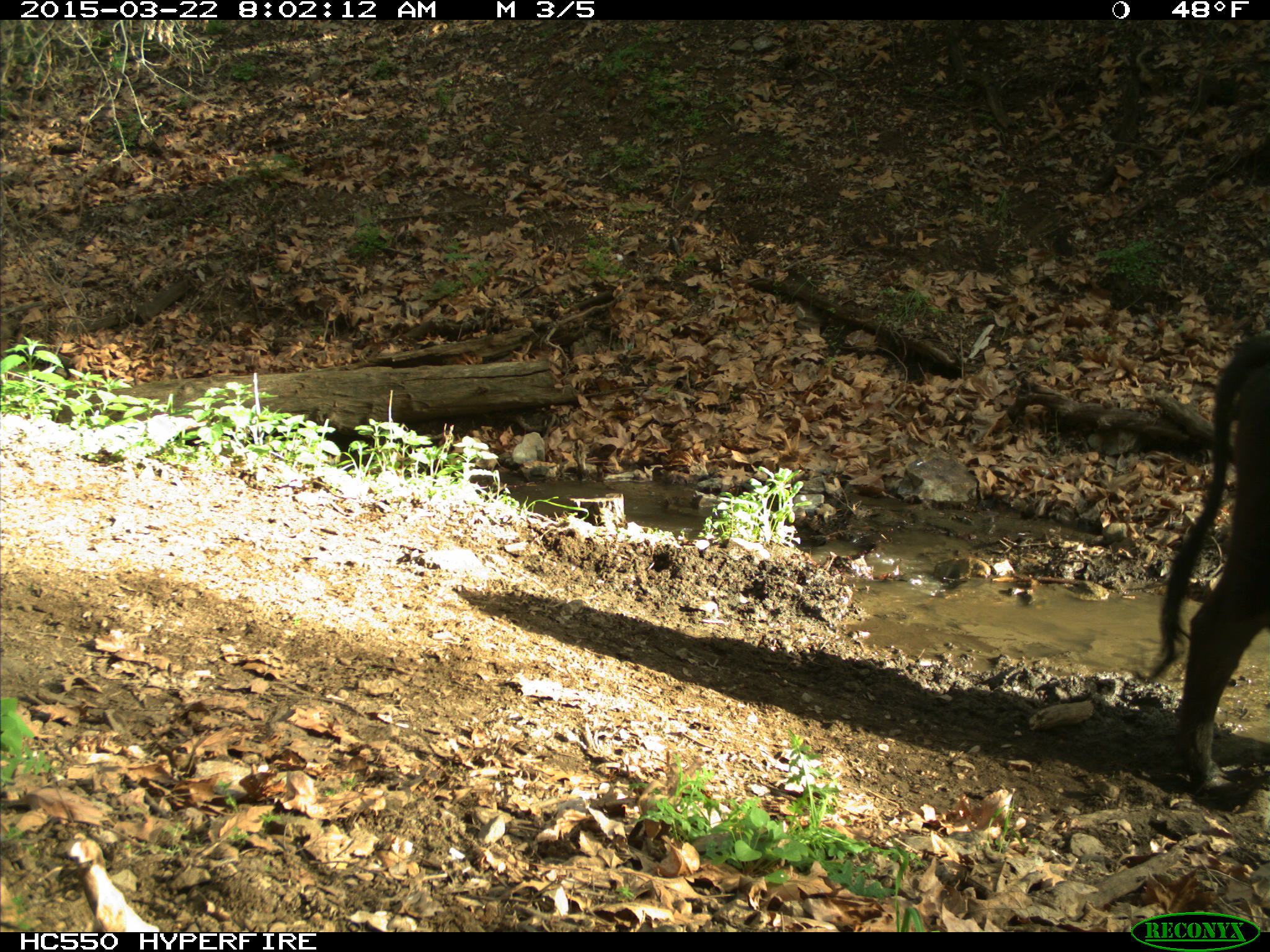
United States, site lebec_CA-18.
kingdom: Animalia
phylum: Chordata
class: Mammalia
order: Artiodactyla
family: Bovidae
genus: Bos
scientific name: Bos taurus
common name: domestic cow